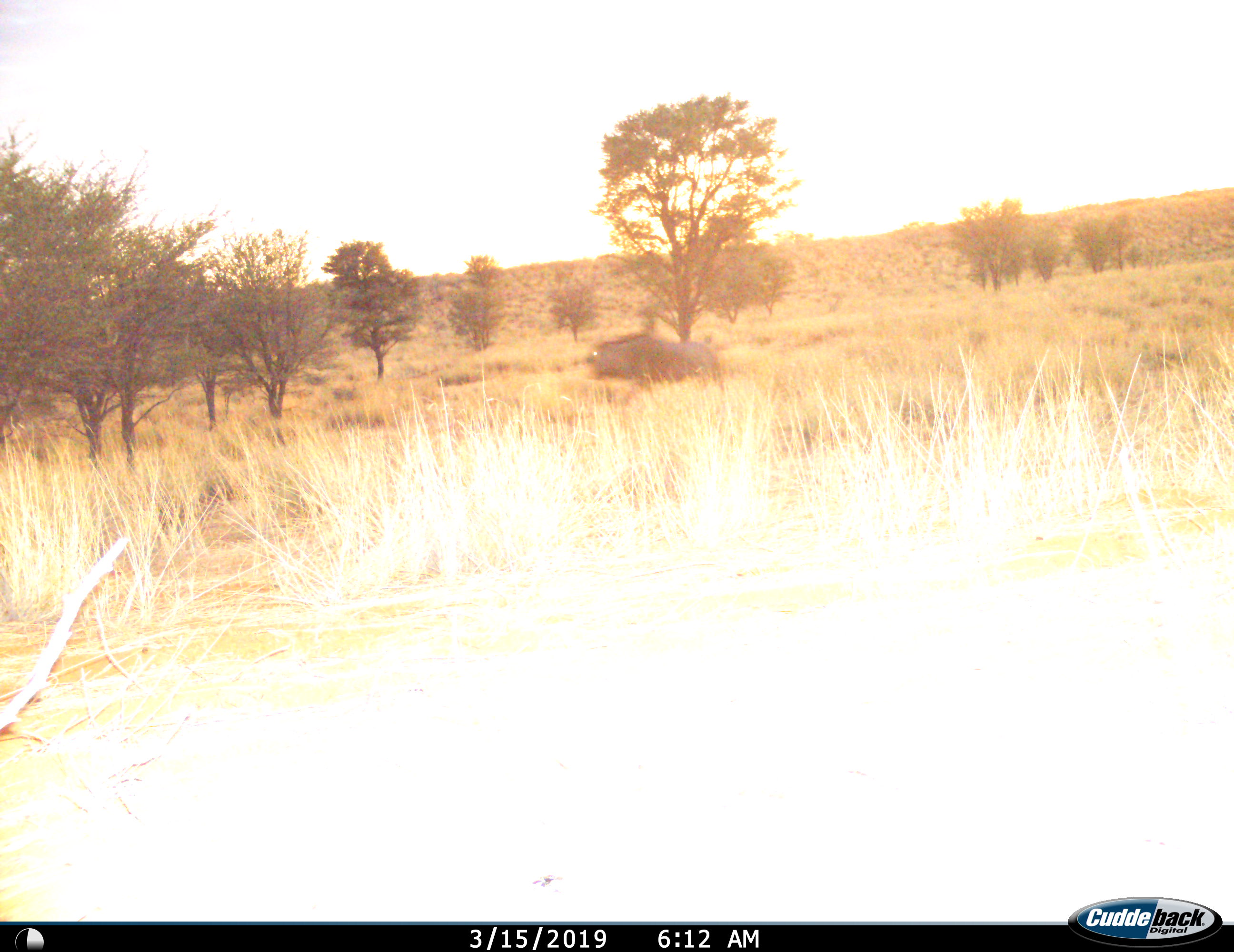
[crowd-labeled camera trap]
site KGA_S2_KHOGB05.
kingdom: Animalia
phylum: Chordata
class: Mammalia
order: Artiodactyla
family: Bovidae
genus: Connochaetes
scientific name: Connochaetes taurinus taurinus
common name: blue wildebeest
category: wildebeestblue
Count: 1.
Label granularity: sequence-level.